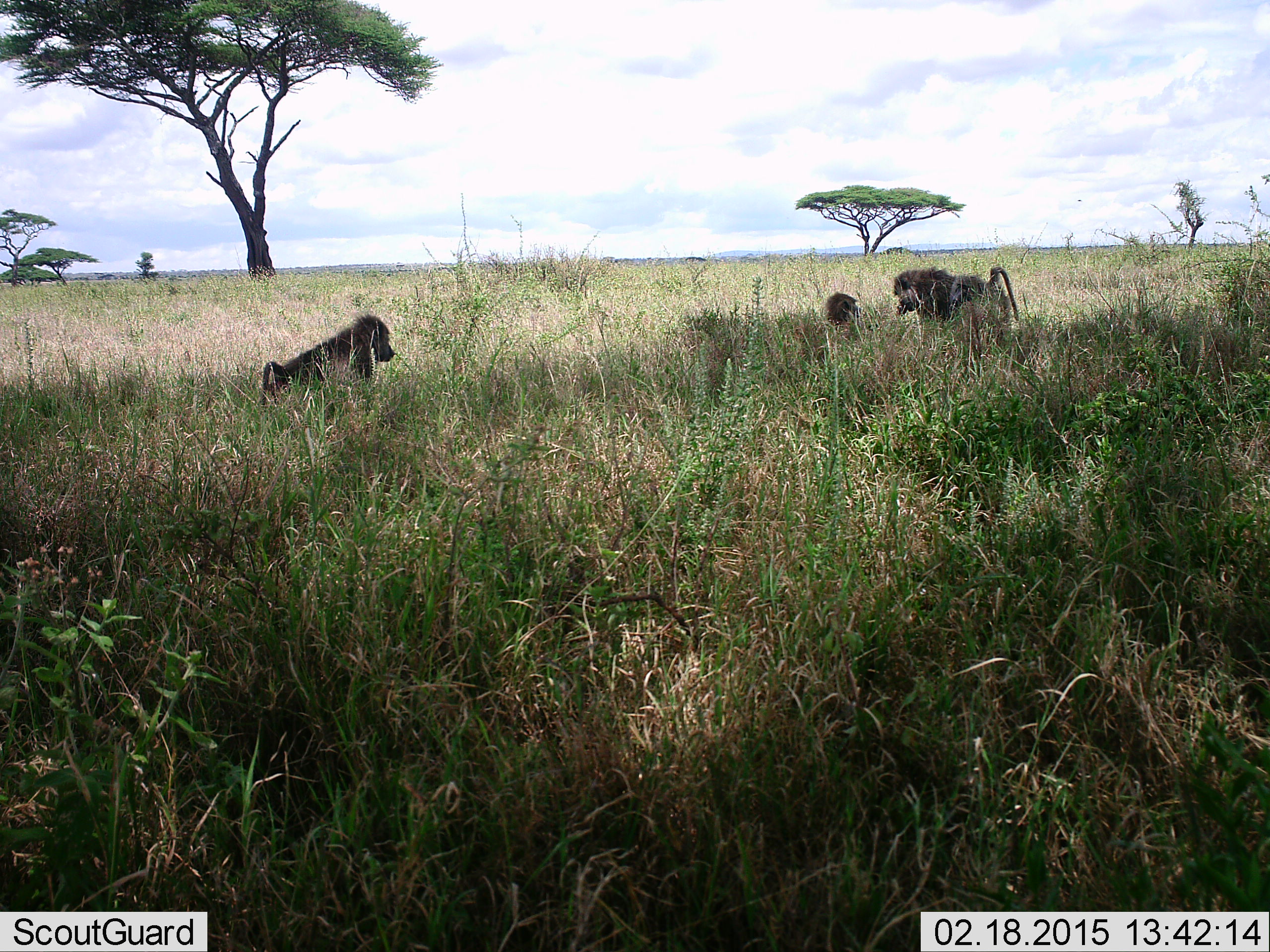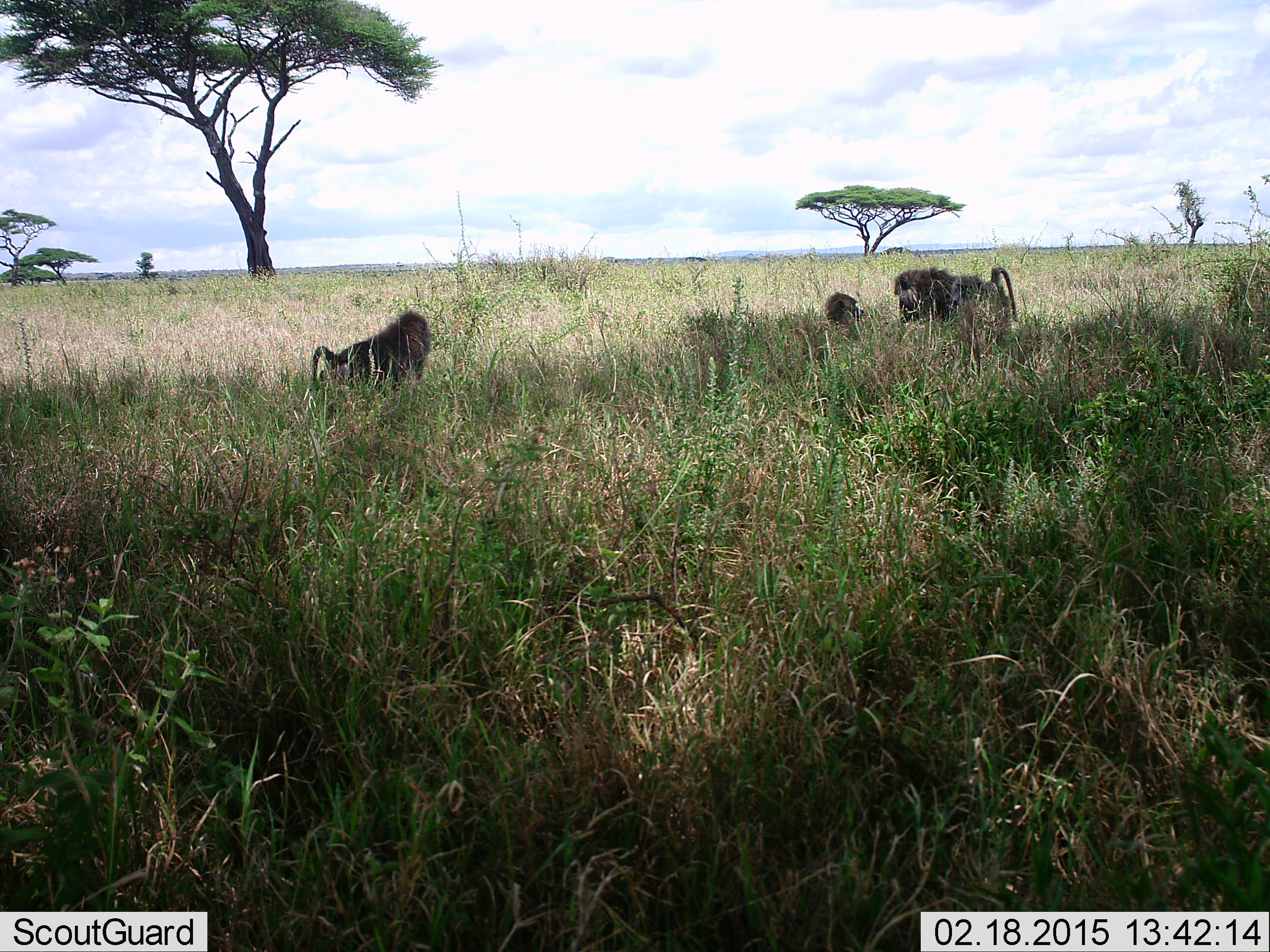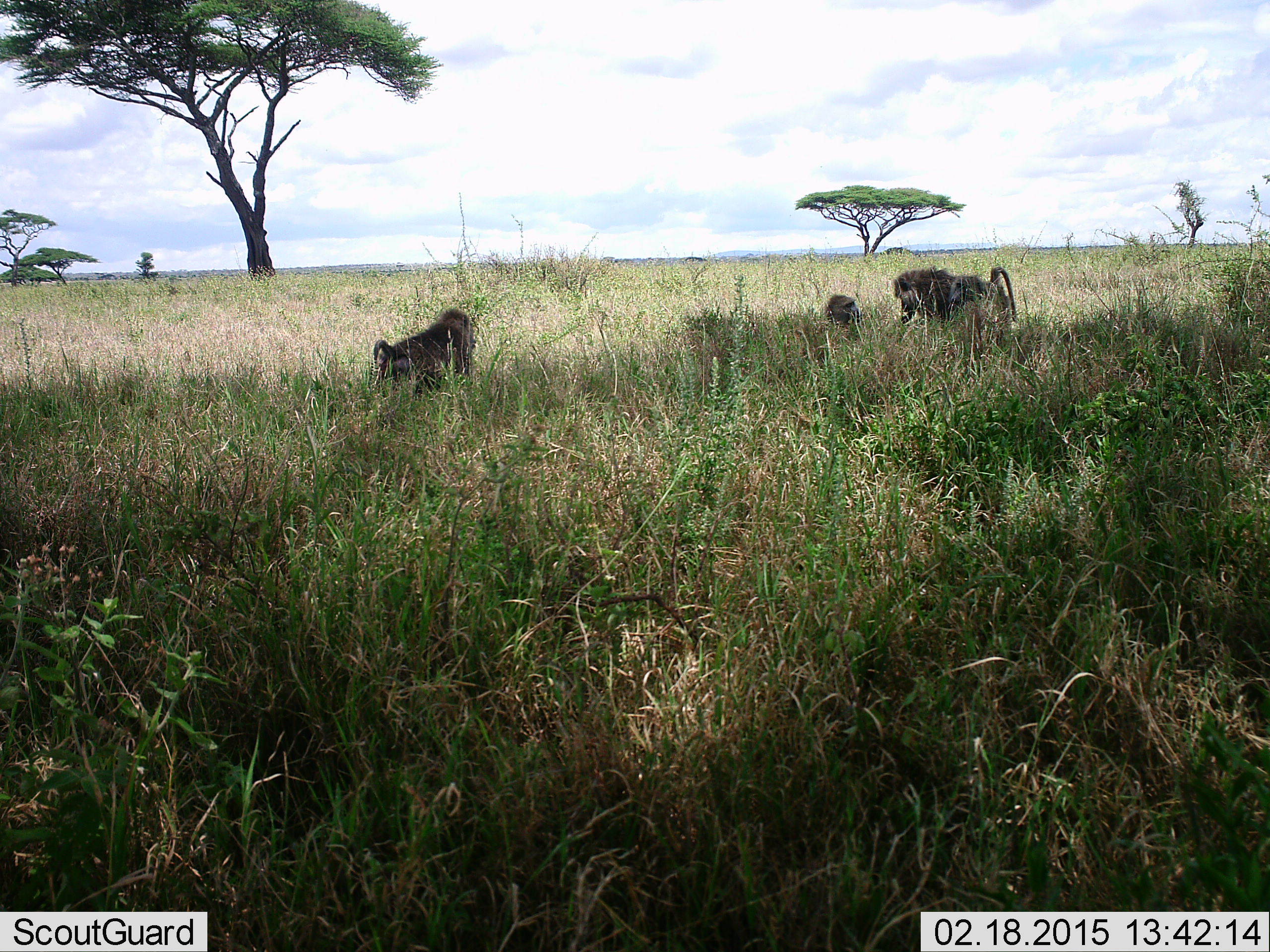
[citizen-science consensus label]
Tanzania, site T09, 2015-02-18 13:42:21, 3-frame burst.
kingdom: Animalia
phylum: Chordata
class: Mammalia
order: Primates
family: Cercopithecidae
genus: Papio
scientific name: Papio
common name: baboon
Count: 3.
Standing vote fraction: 70%.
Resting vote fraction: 20%.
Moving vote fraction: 60%.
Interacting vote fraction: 0%.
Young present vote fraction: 70%.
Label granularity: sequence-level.